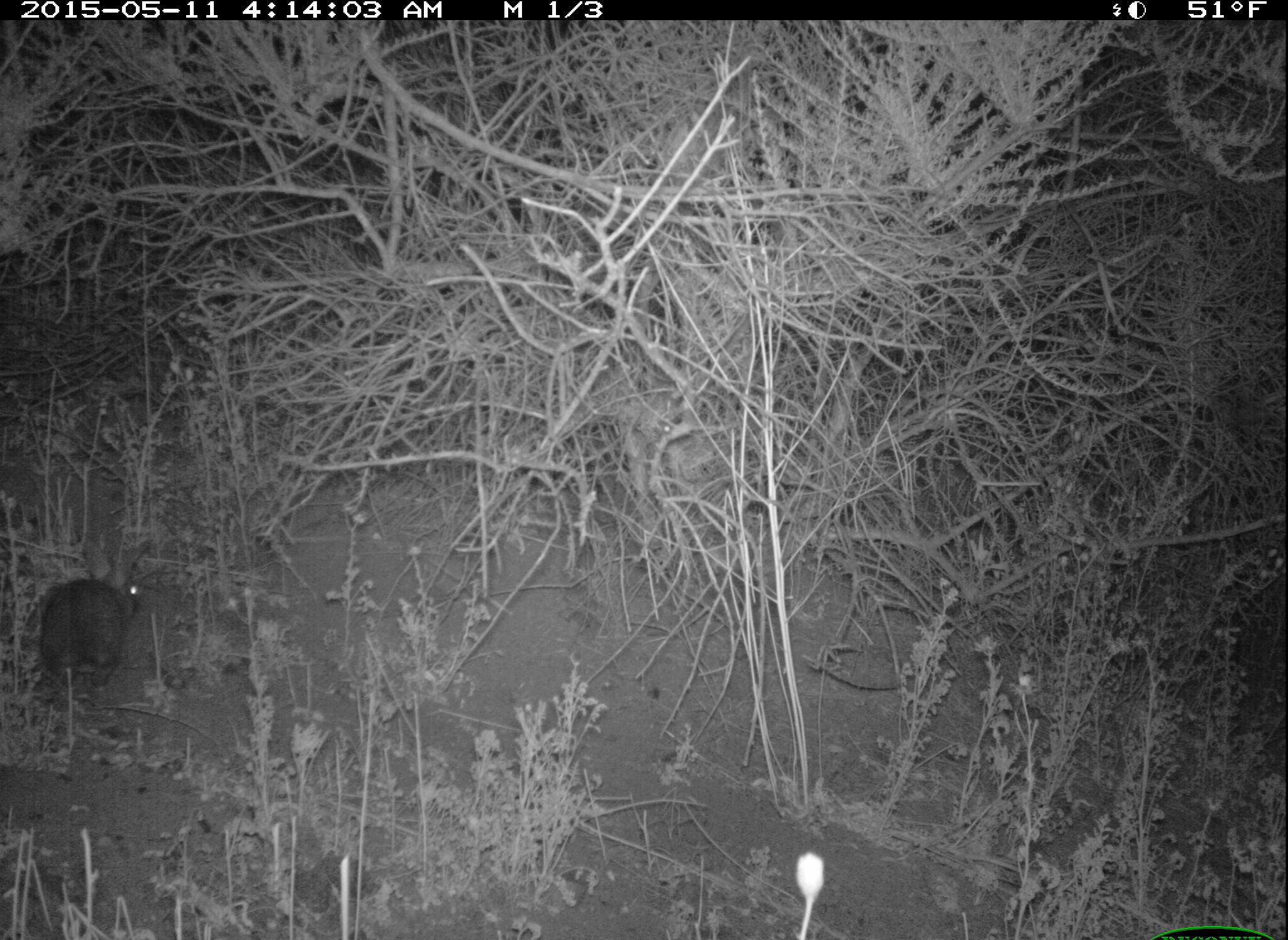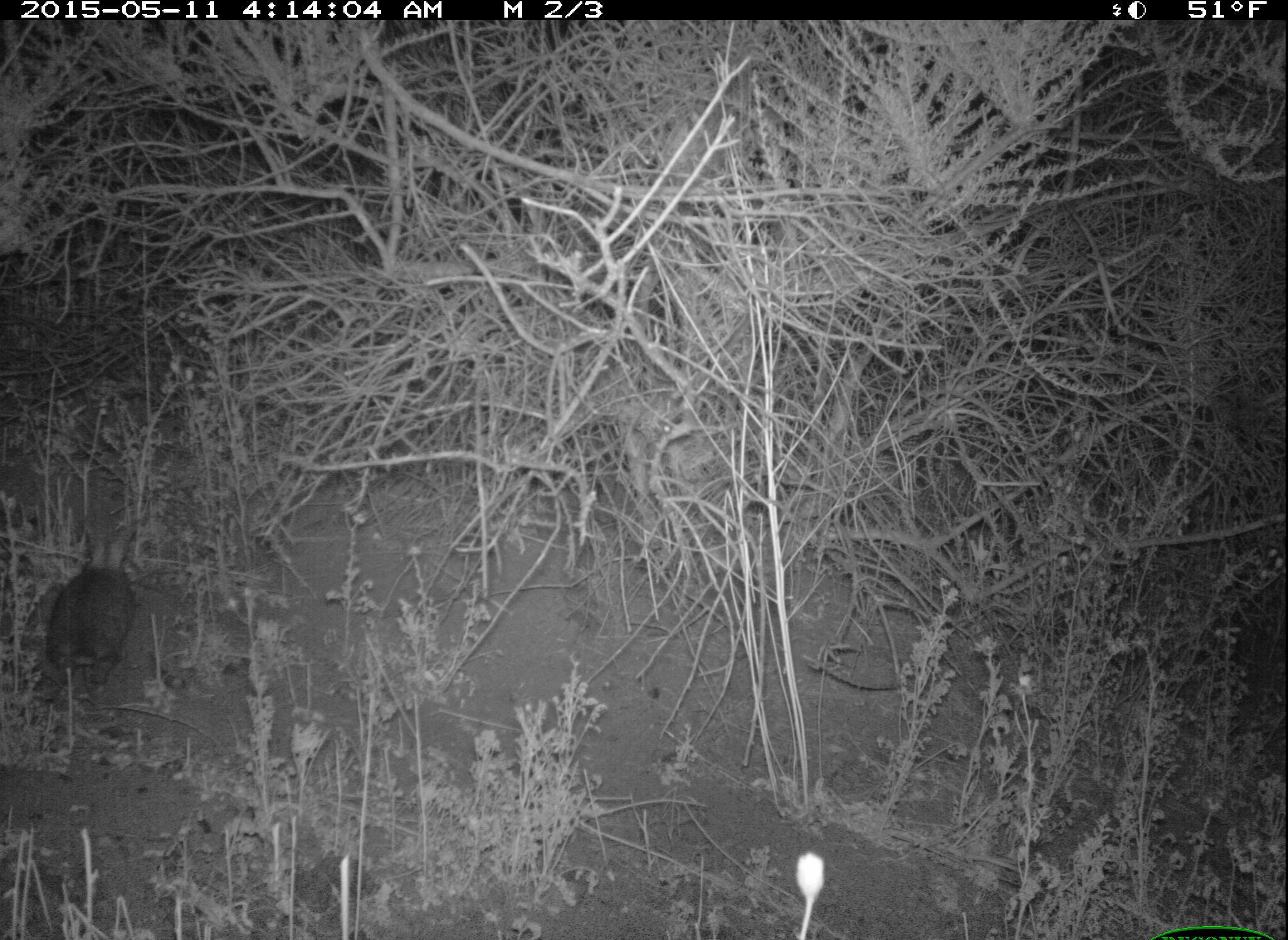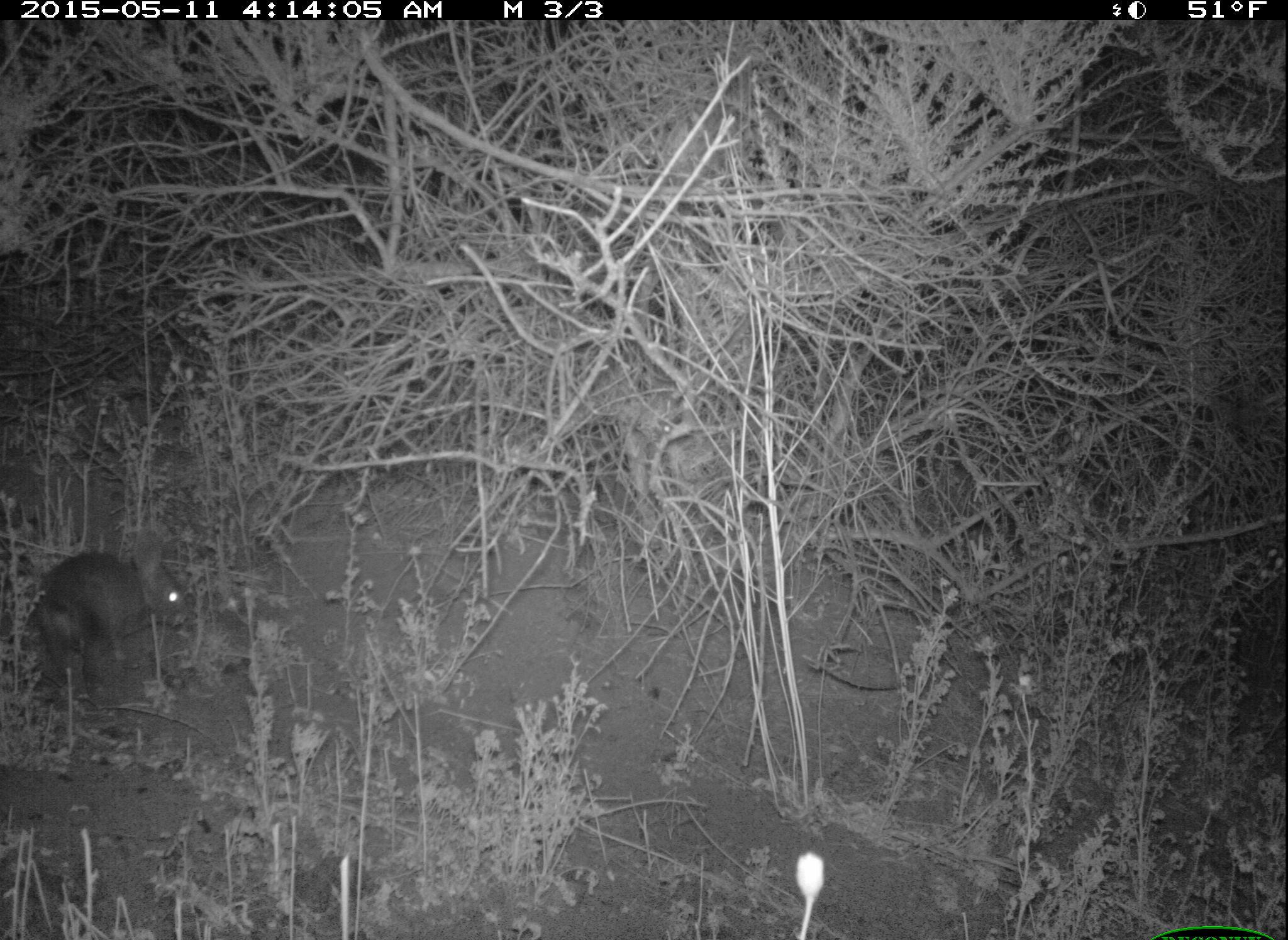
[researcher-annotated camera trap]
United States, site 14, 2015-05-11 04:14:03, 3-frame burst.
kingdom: Animalia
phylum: Chordata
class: Mammalia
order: Lagomorpha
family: Leporidae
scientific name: Leporidae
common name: rabbits and hares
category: rabbit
Rabbit (rabbits and hares) (Leporidae).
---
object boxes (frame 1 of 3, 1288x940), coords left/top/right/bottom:
rabbit: 39/537/153/693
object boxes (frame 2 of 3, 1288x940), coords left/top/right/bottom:
rabbit: 45/516/139/700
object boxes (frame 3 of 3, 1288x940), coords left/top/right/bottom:
rabbit: 35/524/190/708